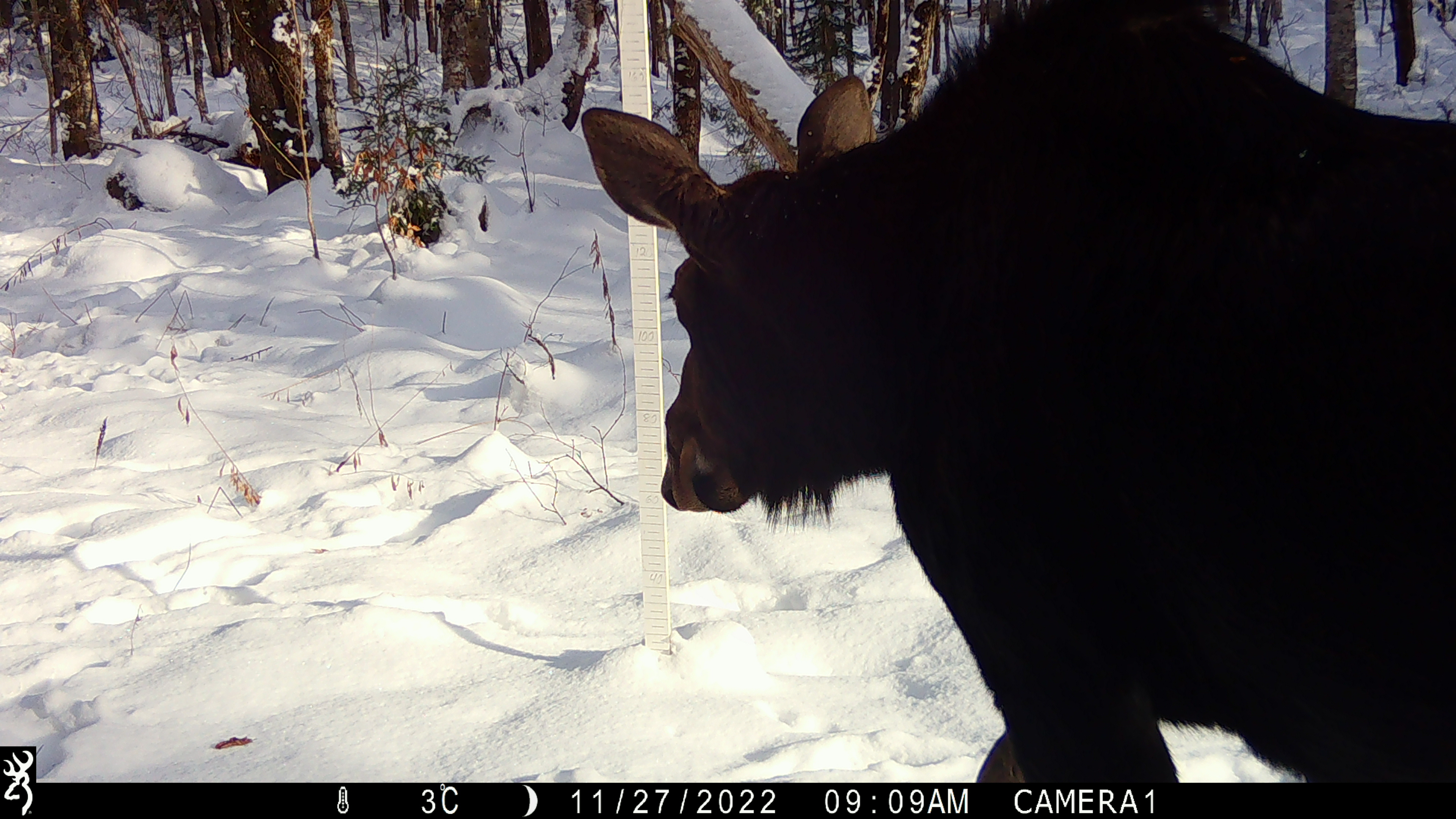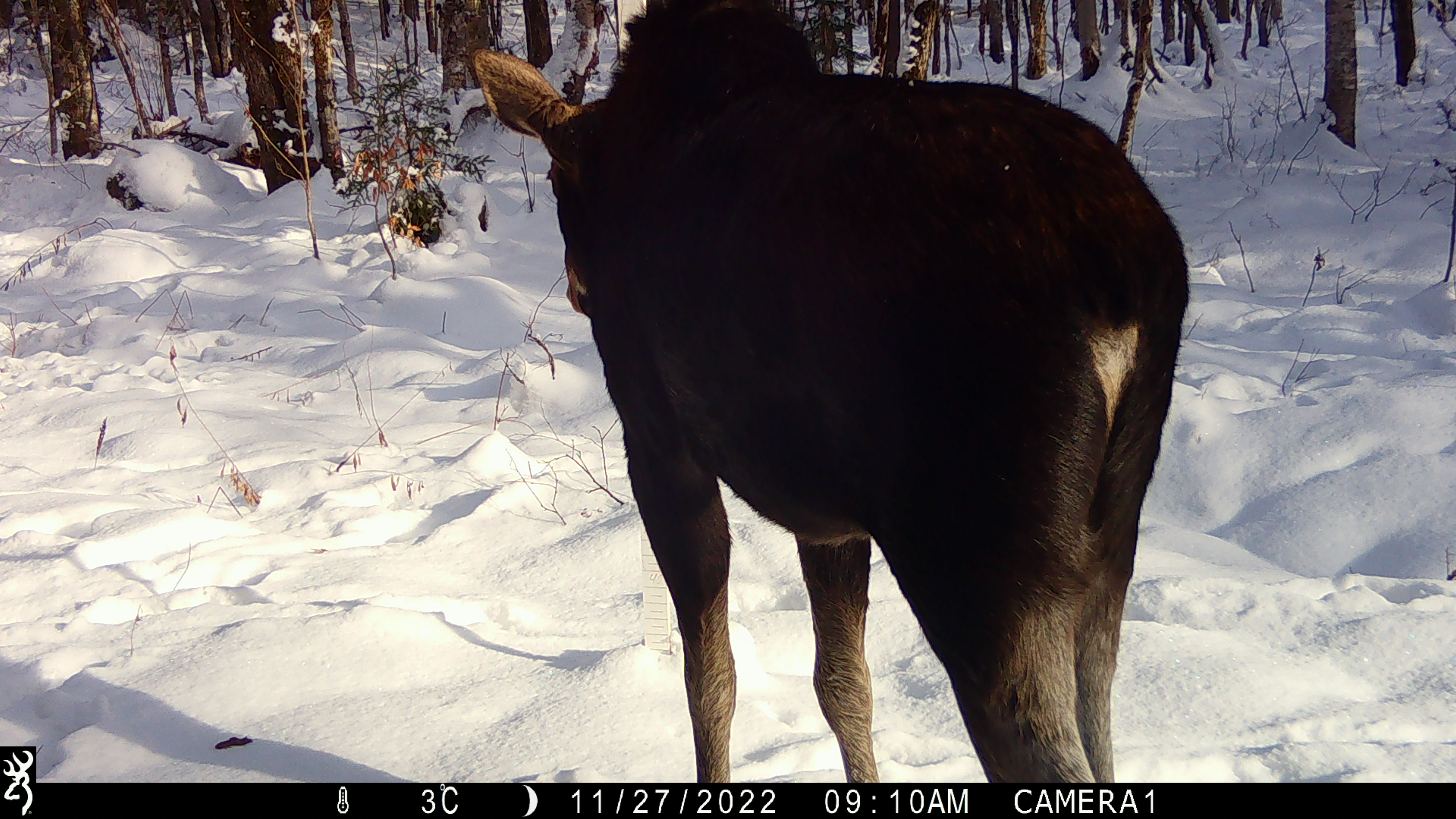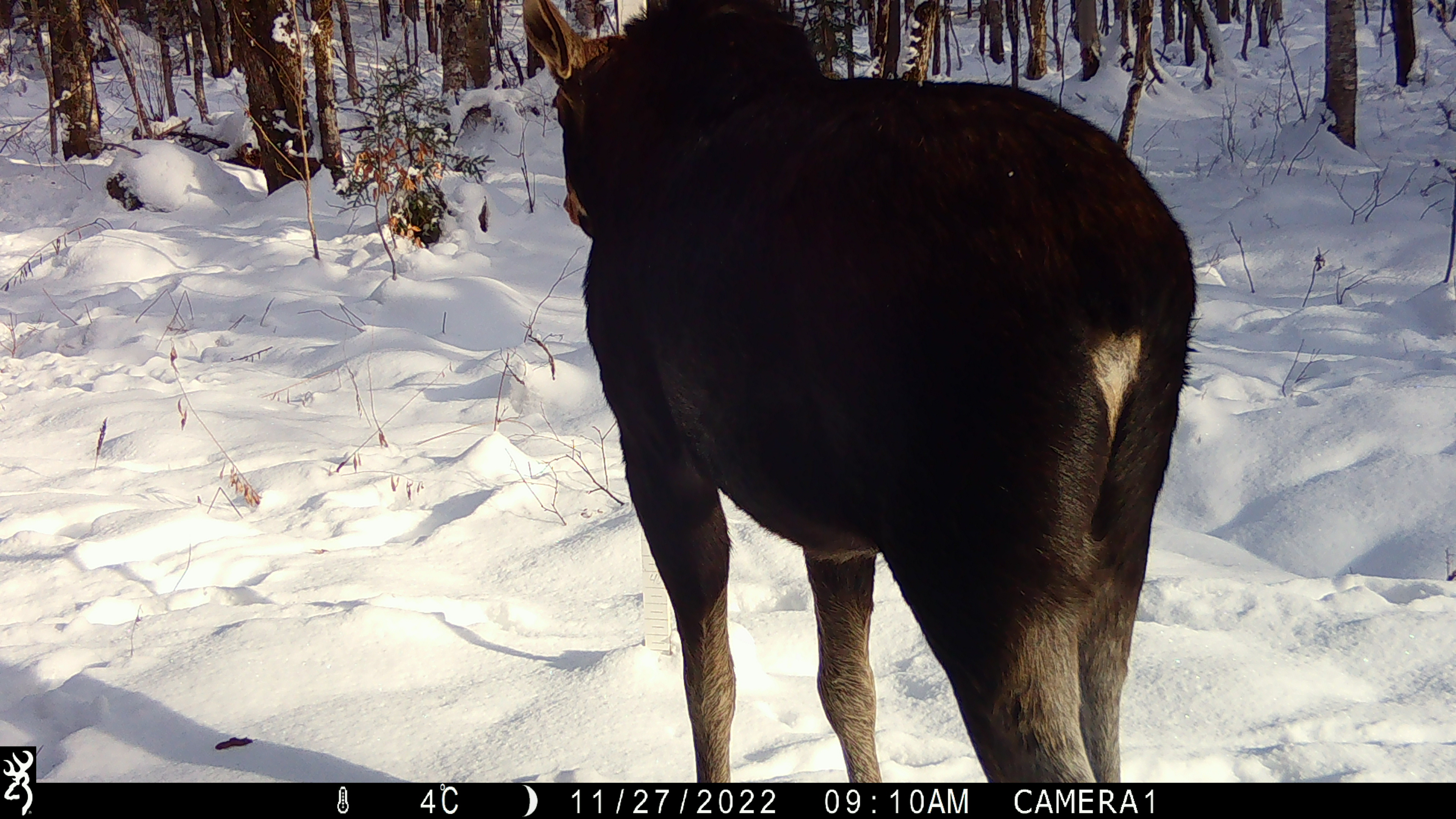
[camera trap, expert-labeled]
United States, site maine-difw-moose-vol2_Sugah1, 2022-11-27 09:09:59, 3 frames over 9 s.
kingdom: Animalia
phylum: Chordata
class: Mammalia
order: Artiodactyla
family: Cervidae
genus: Alces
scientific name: Alces alces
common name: moose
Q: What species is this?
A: Moose (Alces alces).